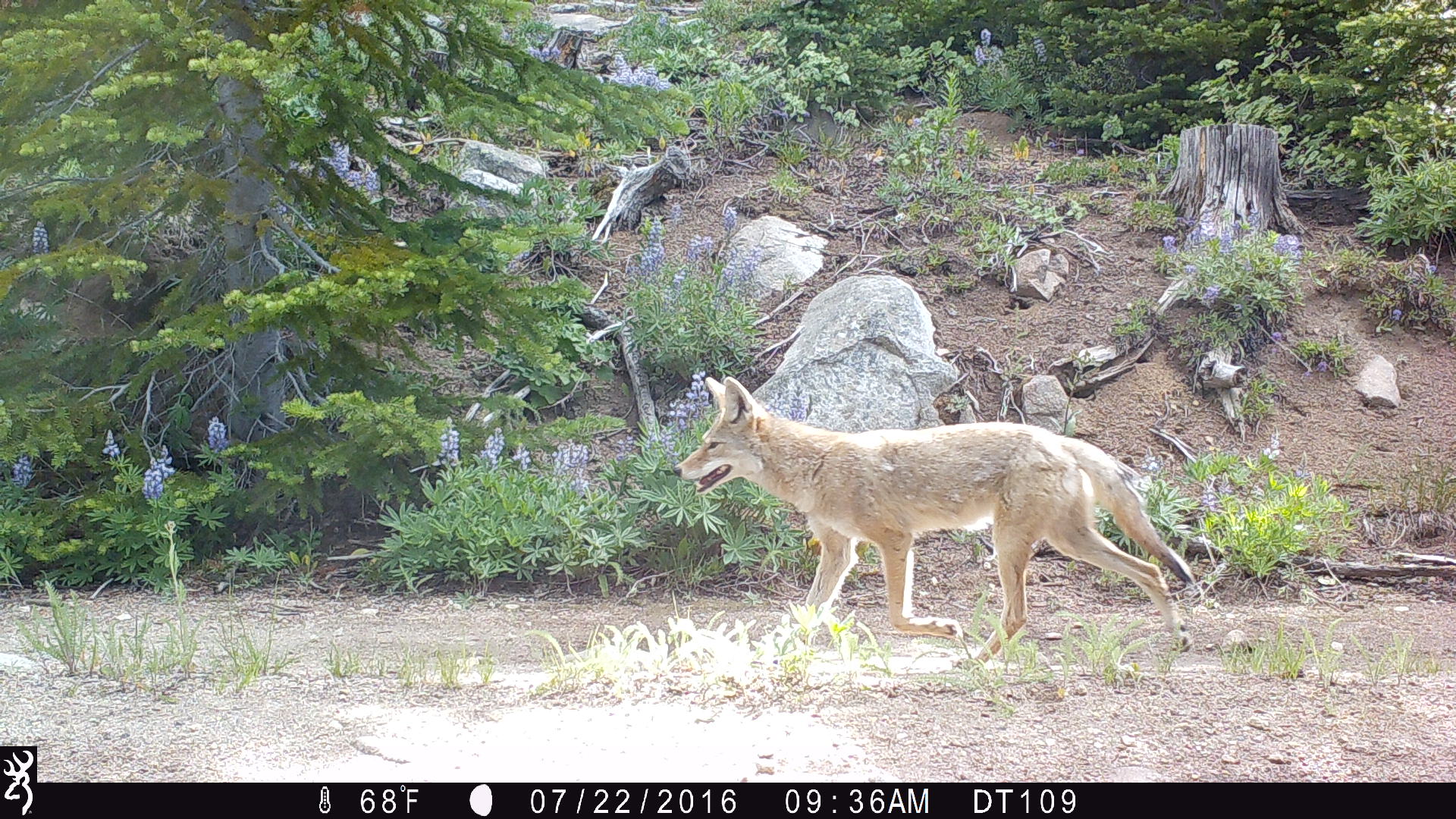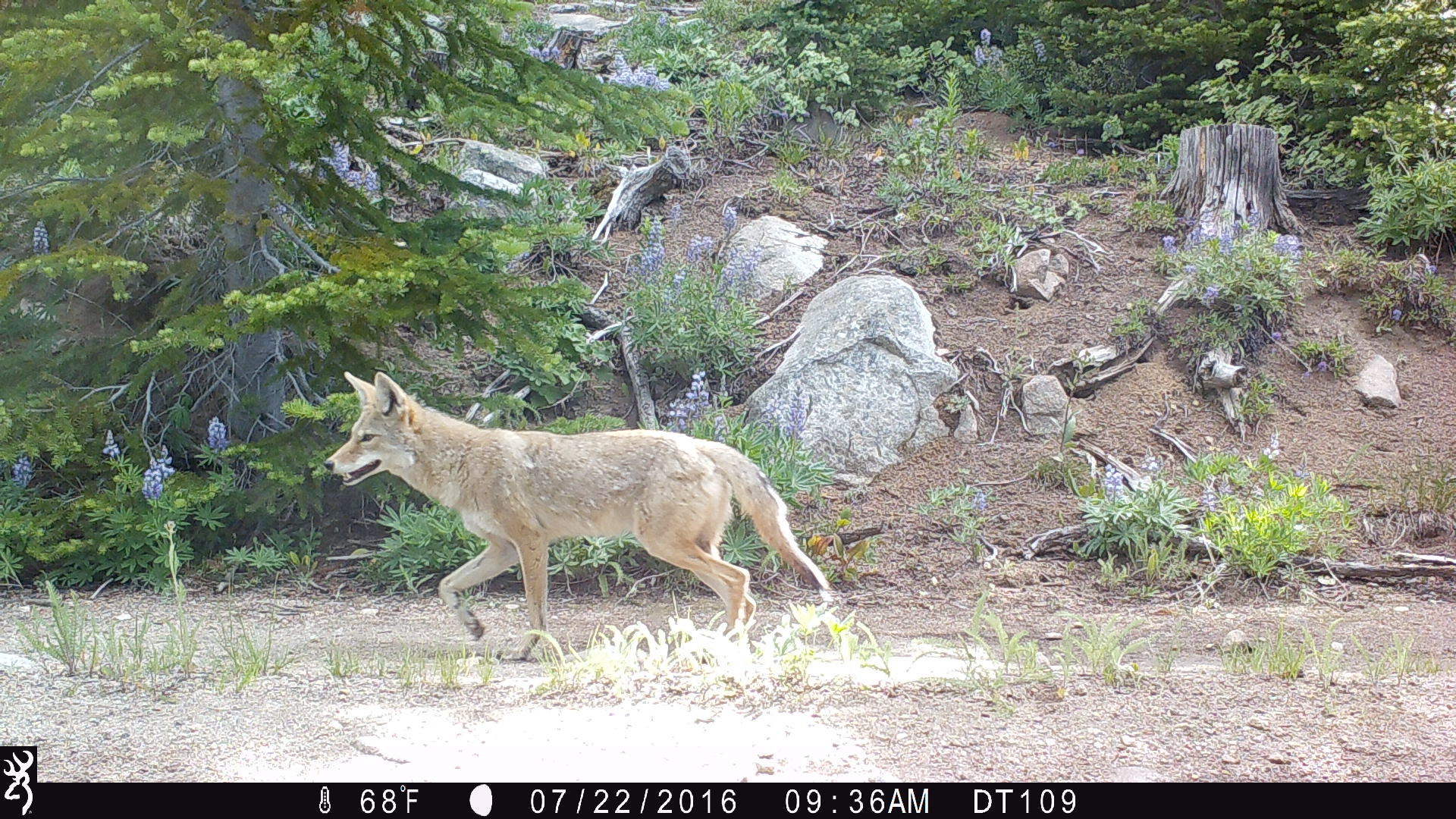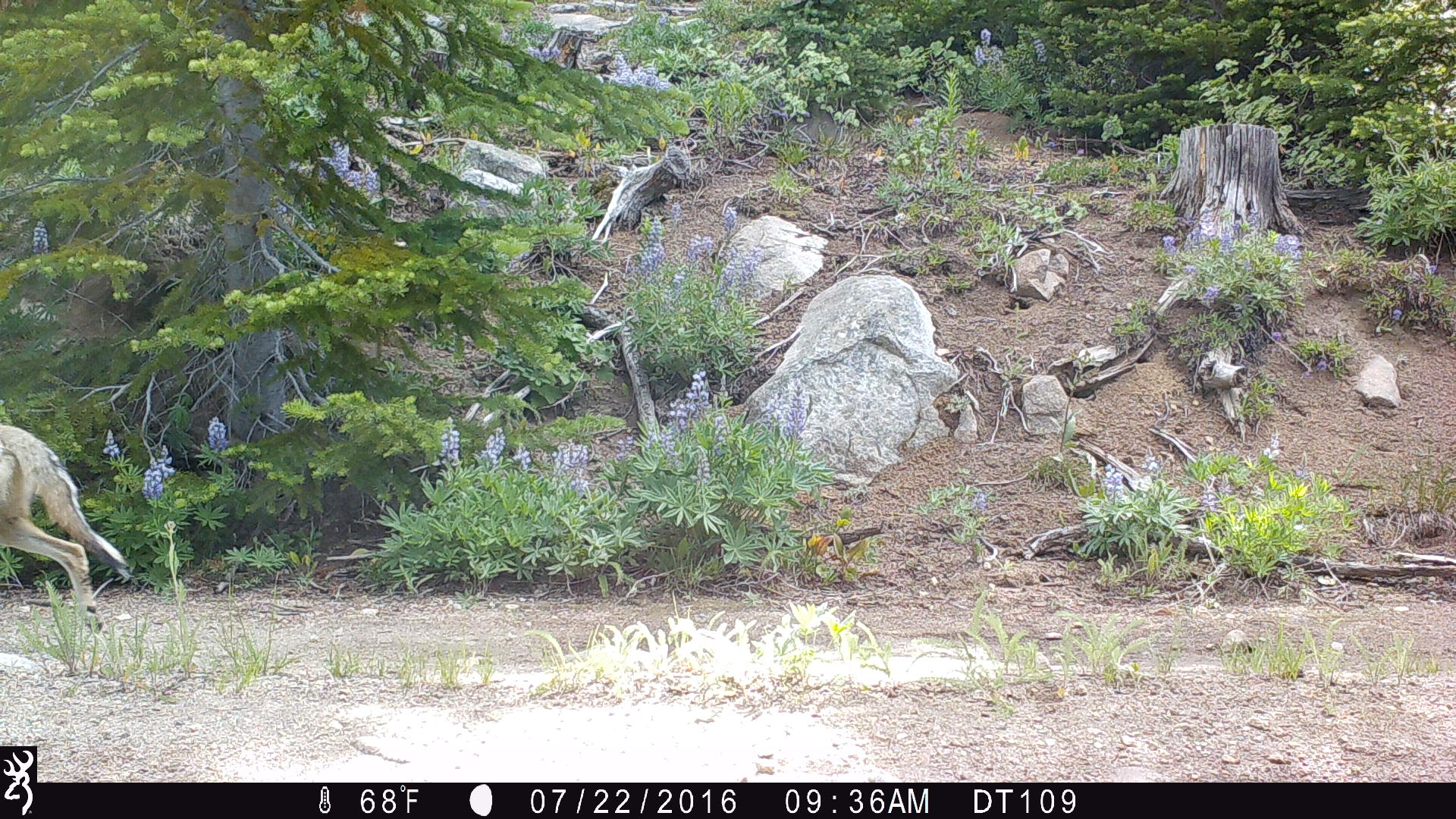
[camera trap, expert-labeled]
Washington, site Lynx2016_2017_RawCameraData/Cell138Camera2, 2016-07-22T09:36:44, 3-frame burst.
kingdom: Animalia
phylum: Chordata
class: Mammalia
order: Carnivora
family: Canidae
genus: Canis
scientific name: Canis latrans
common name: coyote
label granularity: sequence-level